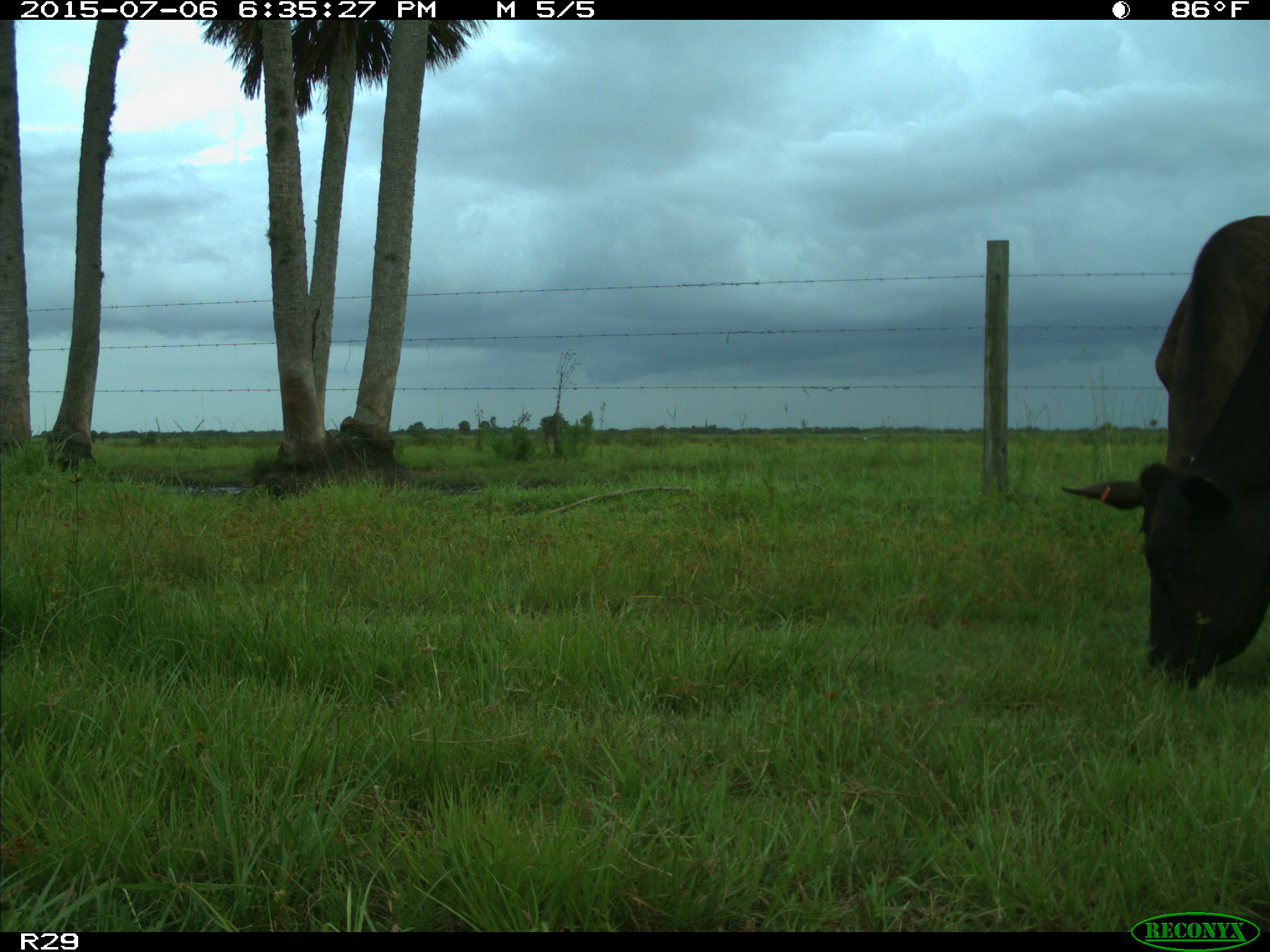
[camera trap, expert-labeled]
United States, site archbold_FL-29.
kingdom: Animalia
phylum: Chordata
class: Mammalia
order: Artiodactyla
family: Bovidae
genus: Bos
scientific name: Bos taurus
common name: domestic cow